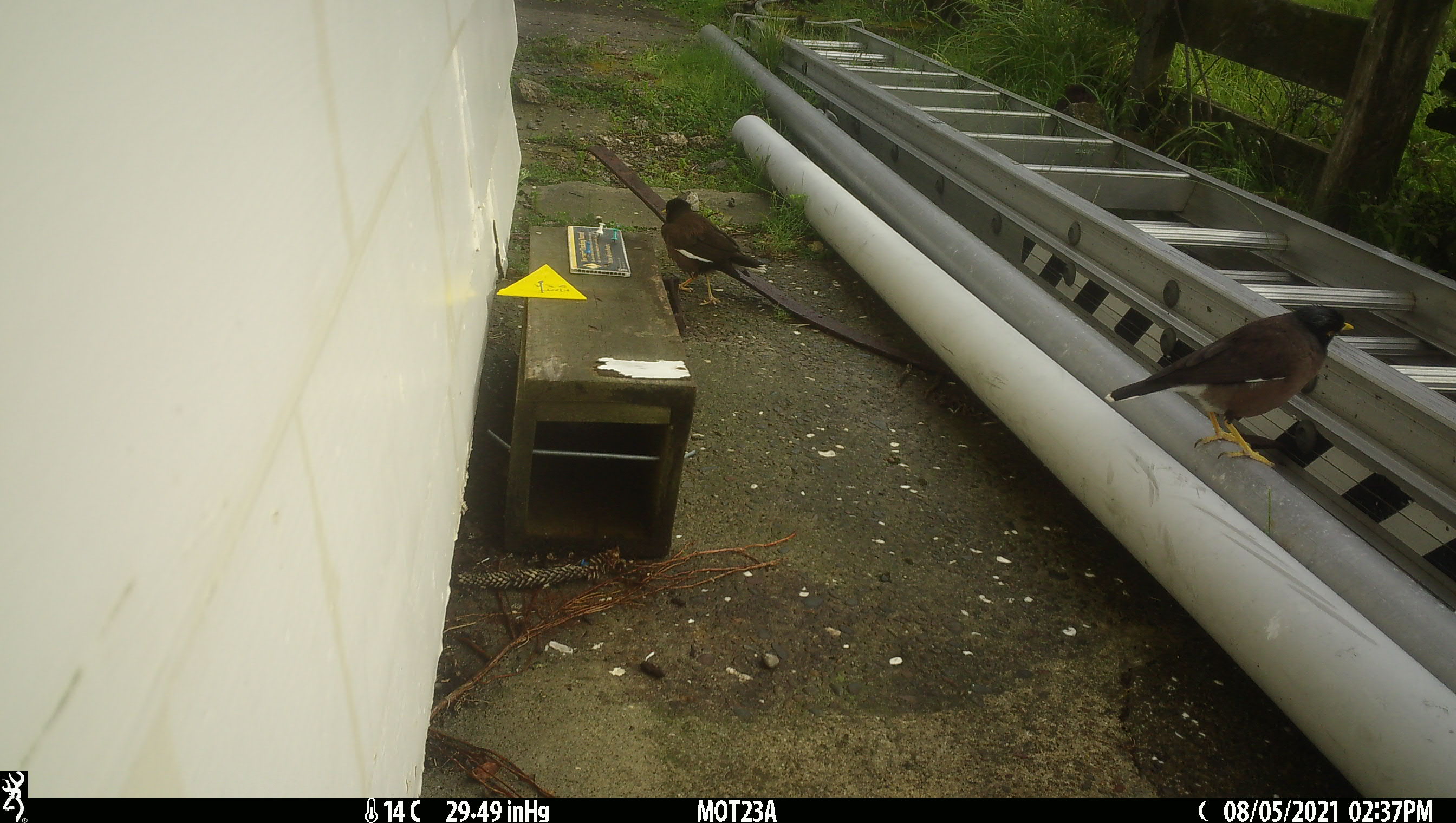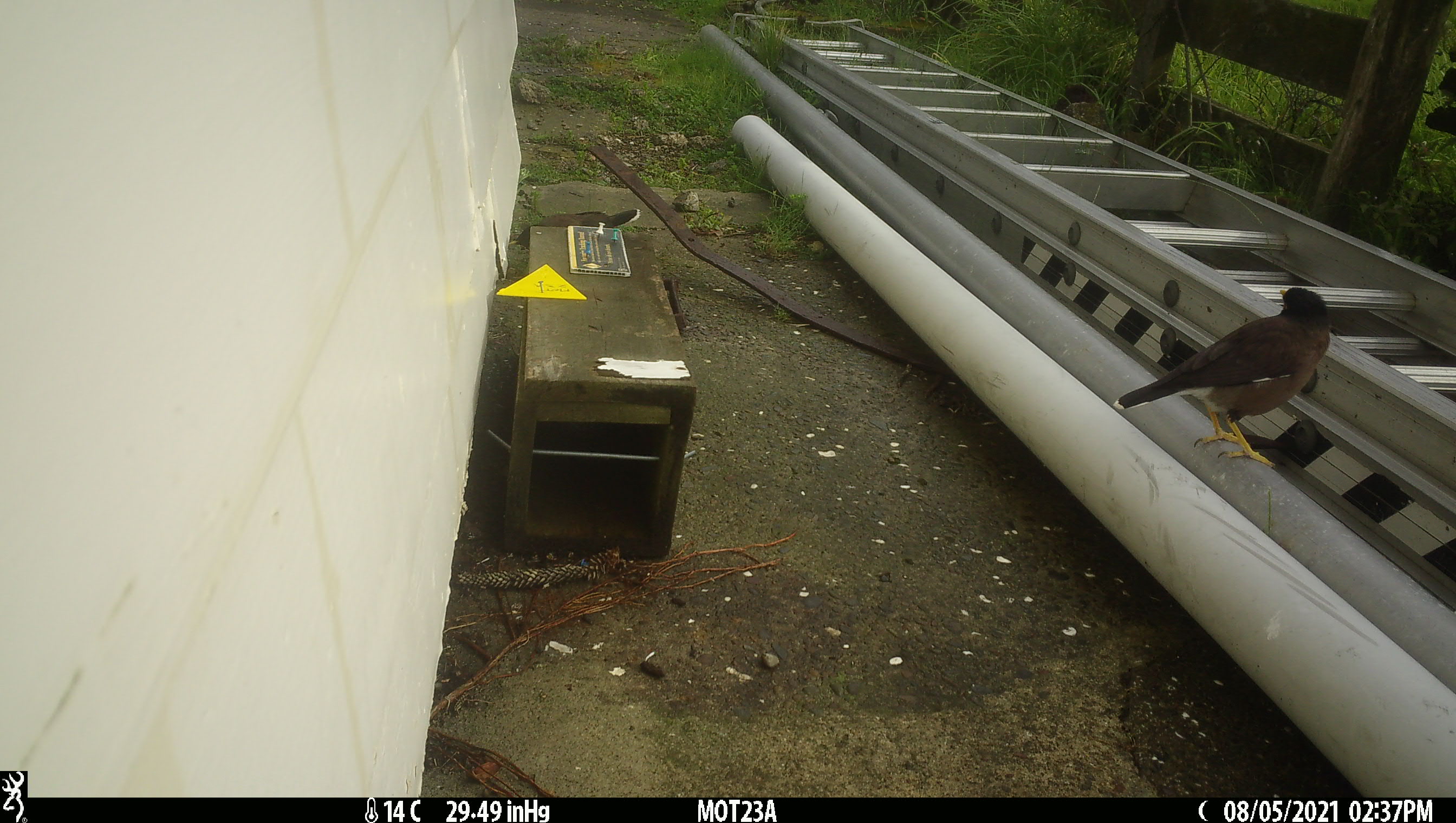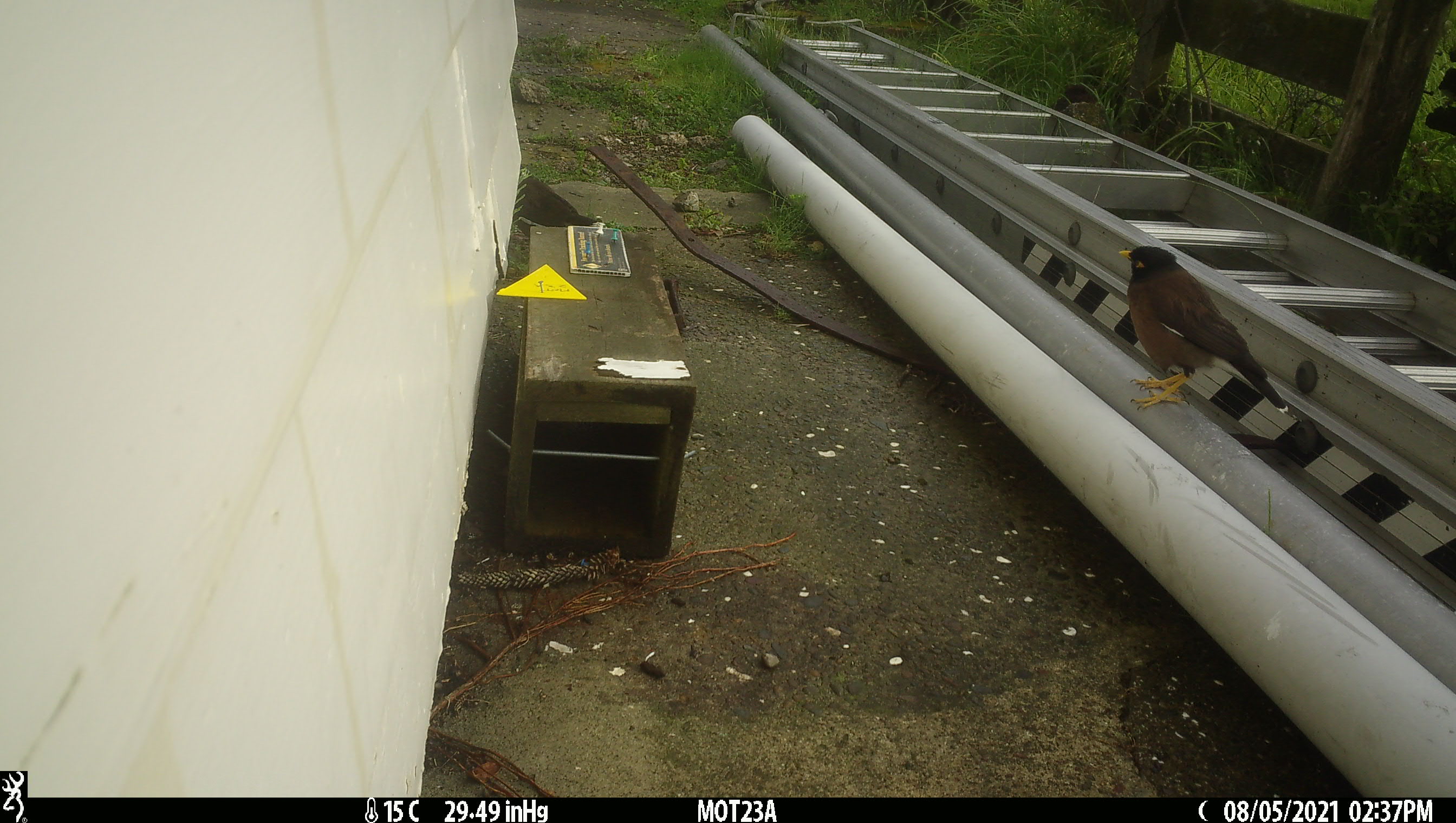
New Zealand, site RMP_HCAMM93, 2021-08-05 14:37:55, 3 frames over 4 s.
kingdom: Animalia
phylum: Chordata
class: Aves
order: Passeriformes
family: Sturnidae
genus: Acridotheres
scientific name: Acridotheres tristis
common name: common myna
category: myna